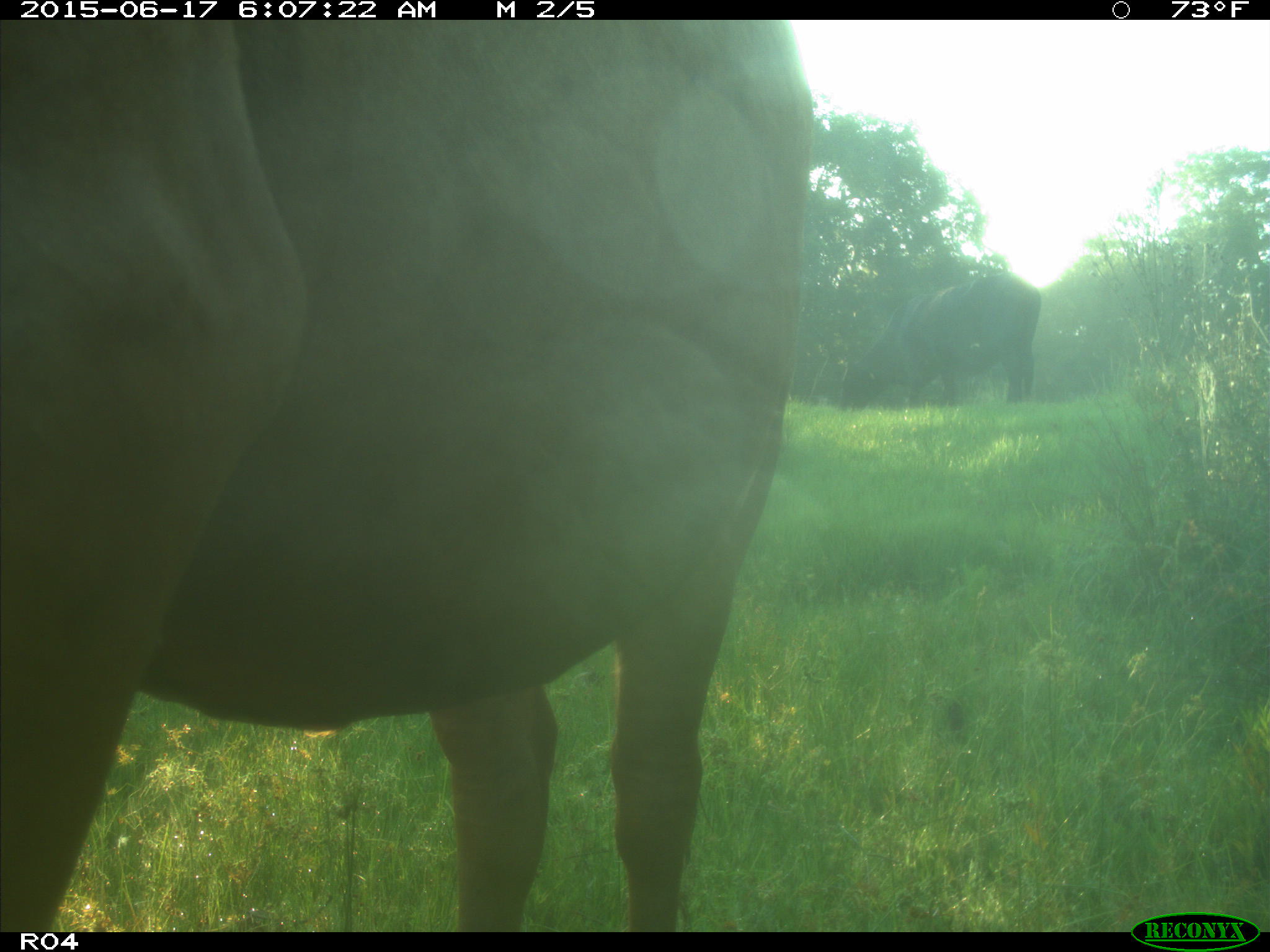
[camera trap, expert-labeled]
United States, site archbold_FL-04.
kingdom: Animalia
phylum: Chordata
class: Mammalia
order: Artiodactyla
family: Bovidae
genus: Bos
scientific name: Bos taurus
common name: domestic cow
Bos taurus (domestic cow).